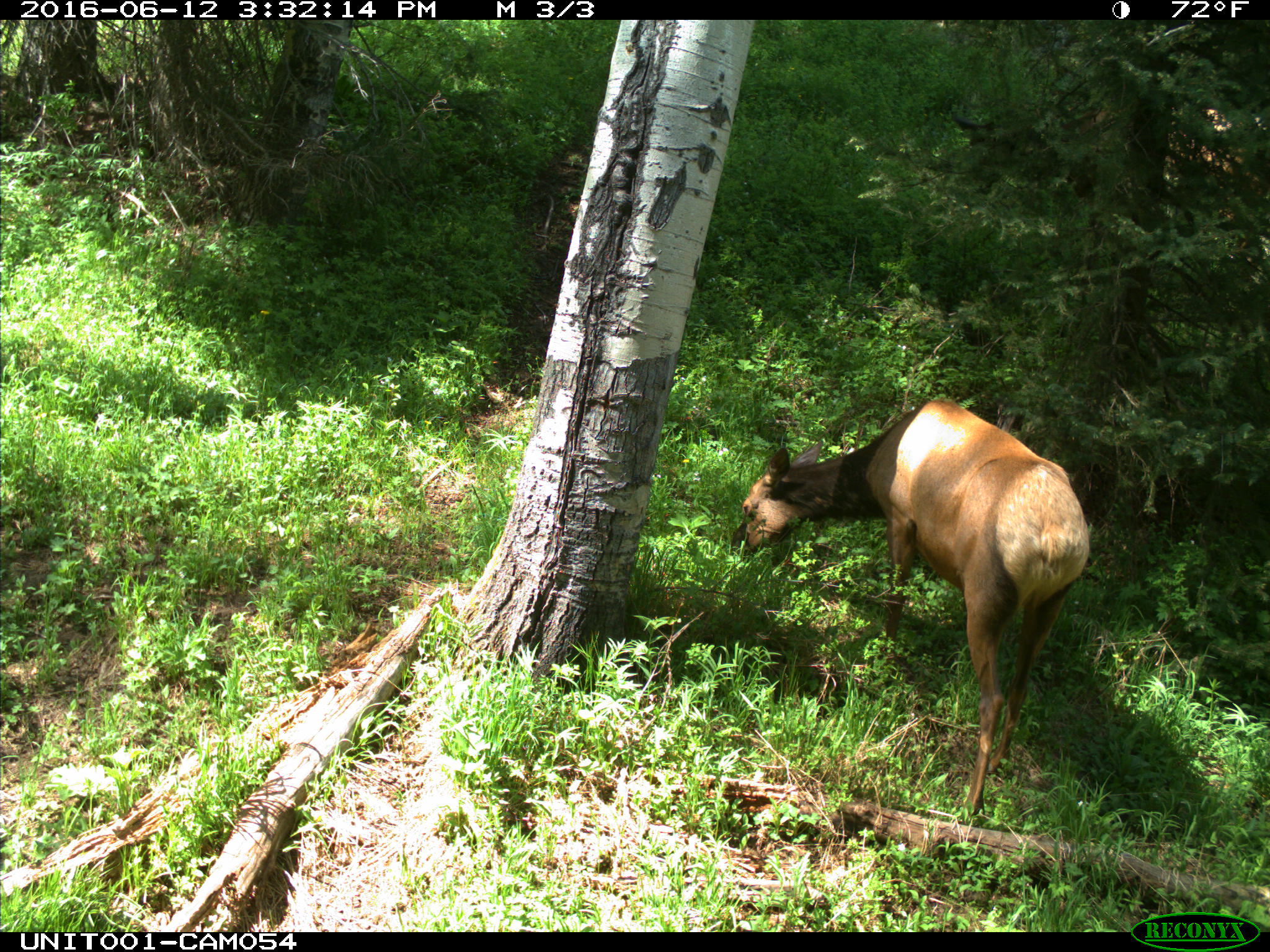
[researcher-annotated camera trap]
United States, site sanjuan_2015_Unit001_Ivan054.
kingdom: Animalia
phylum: Chordata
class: Mammalia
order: Artiodactyla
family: Cervidae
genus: Cervus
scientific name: Cervus elaphus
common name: red deer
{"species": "Cervus elaphus (red deer)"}